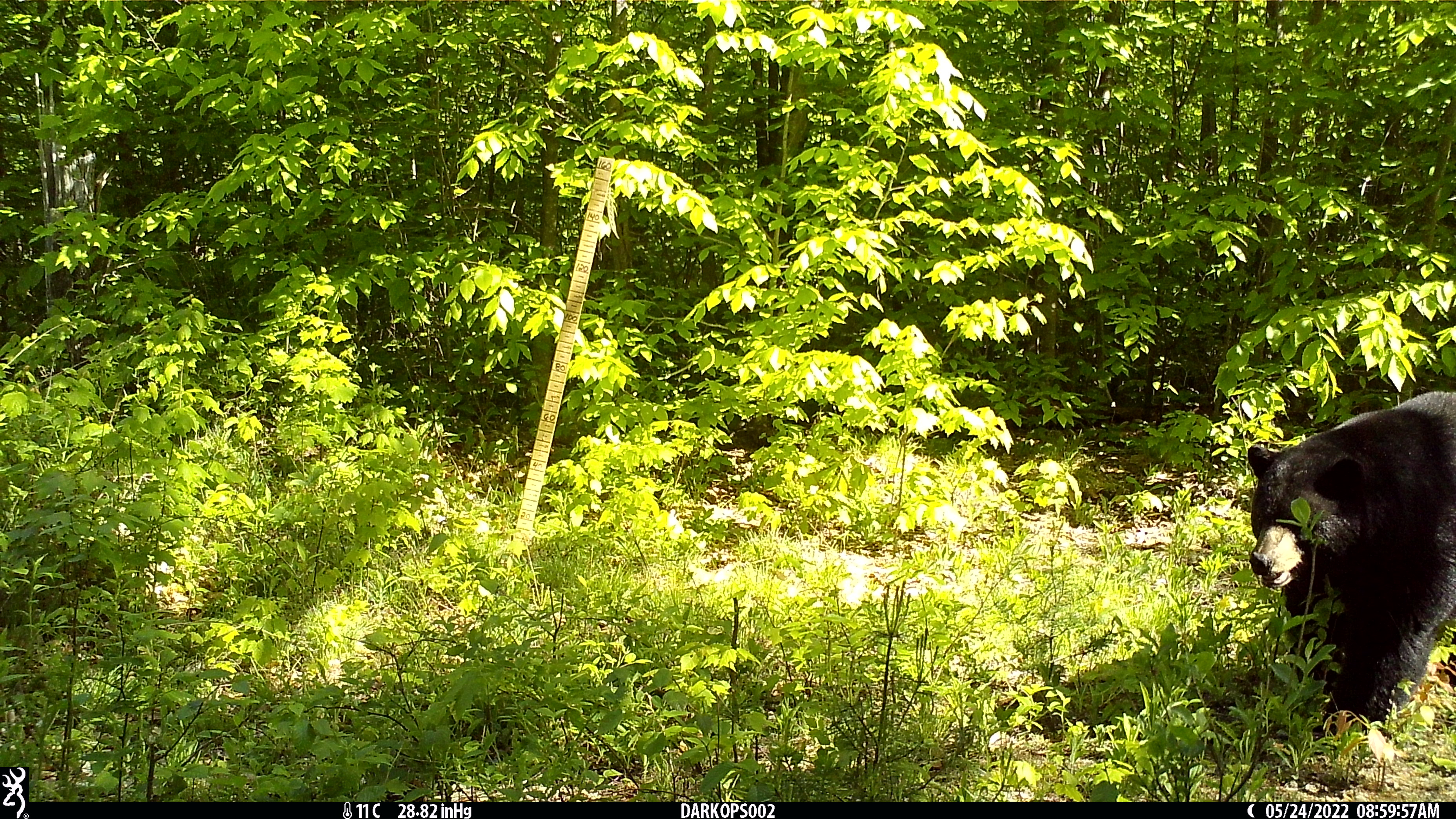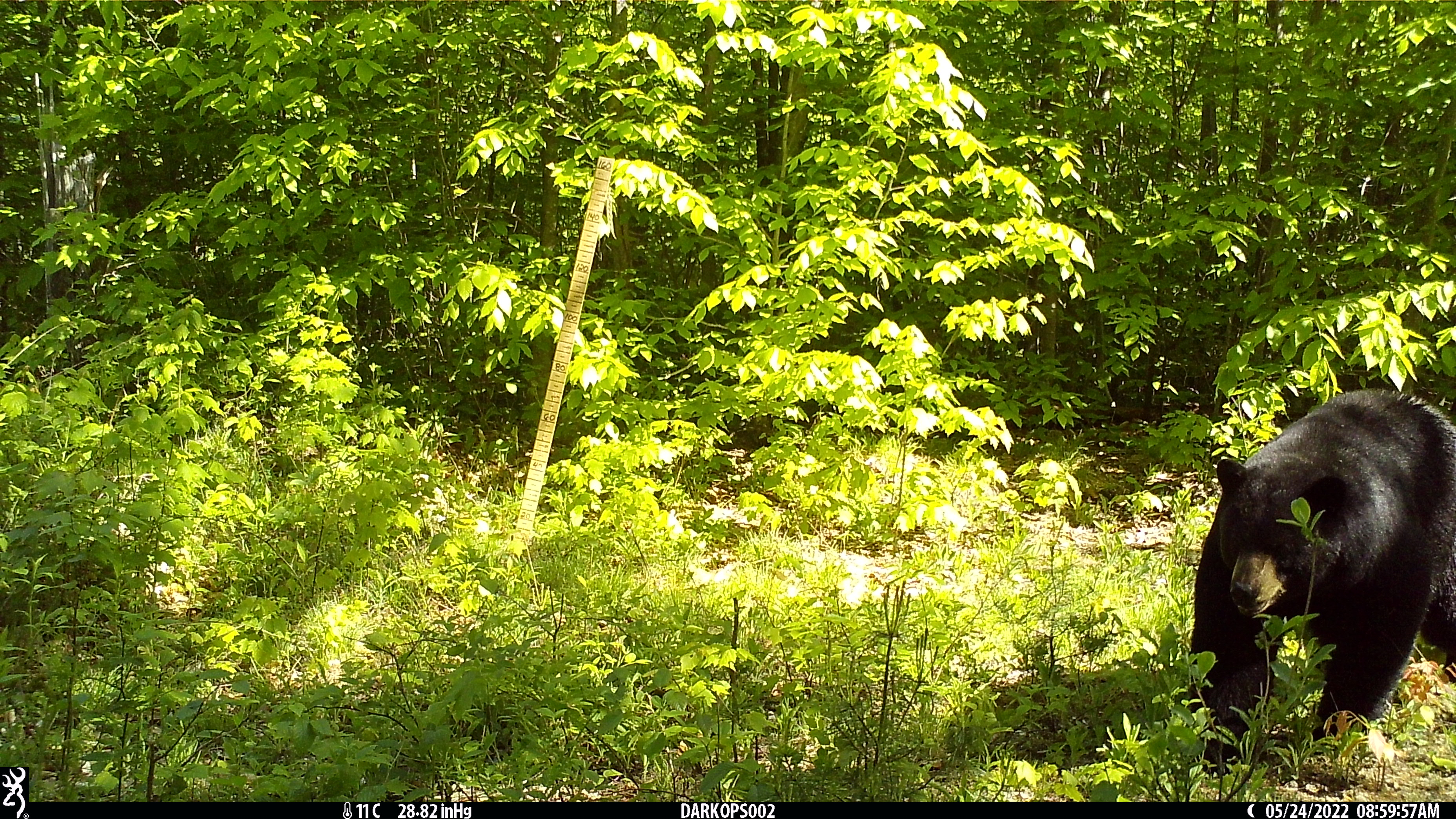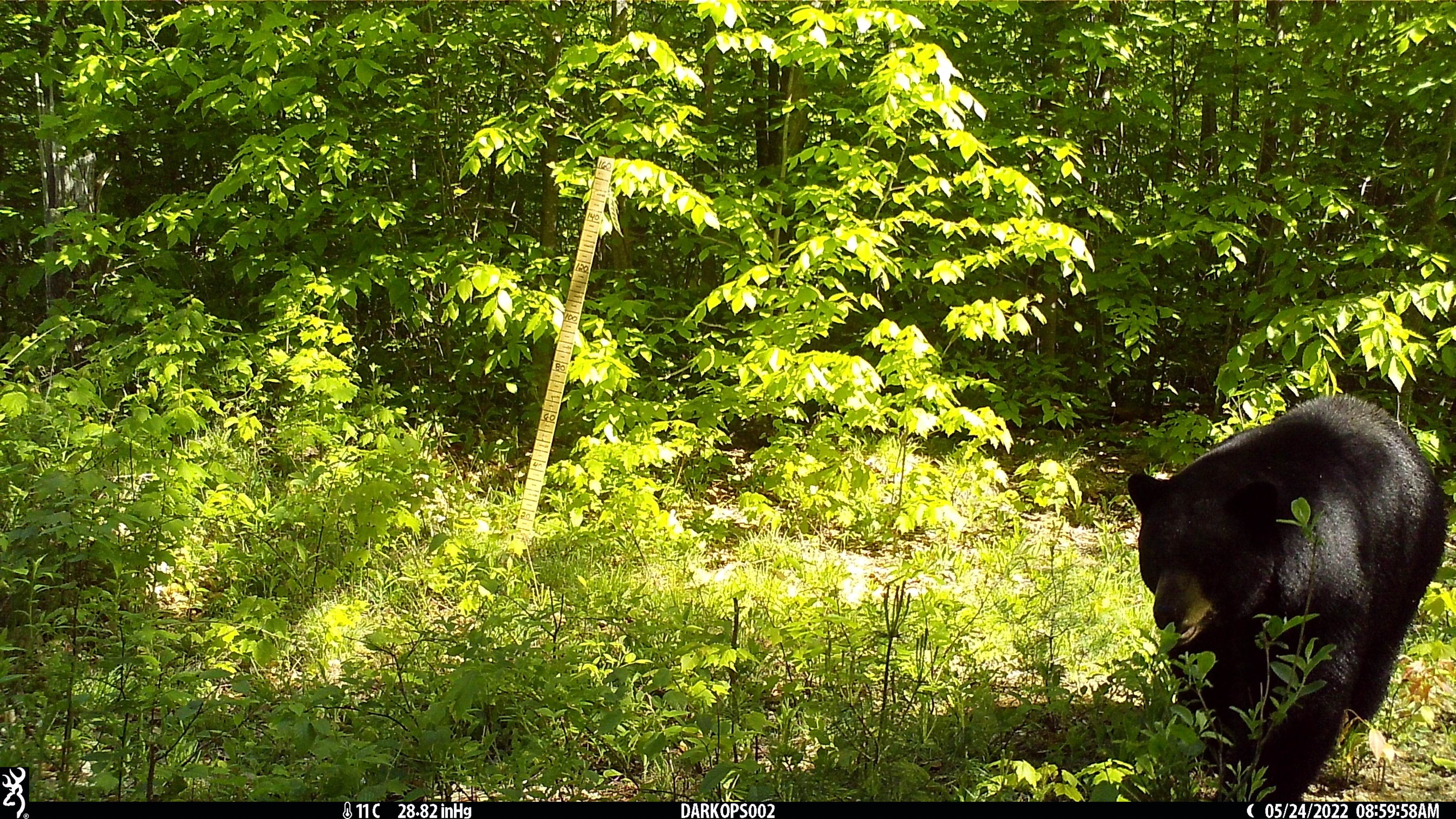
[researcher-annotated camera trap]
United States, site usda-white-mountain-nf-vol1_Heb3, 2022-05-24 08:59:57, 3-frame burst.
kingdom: Animalia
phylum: Chordata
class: Mammalia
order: Carnivora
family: Ursidae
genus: Ursus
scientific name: Ursus americanus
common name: black bear